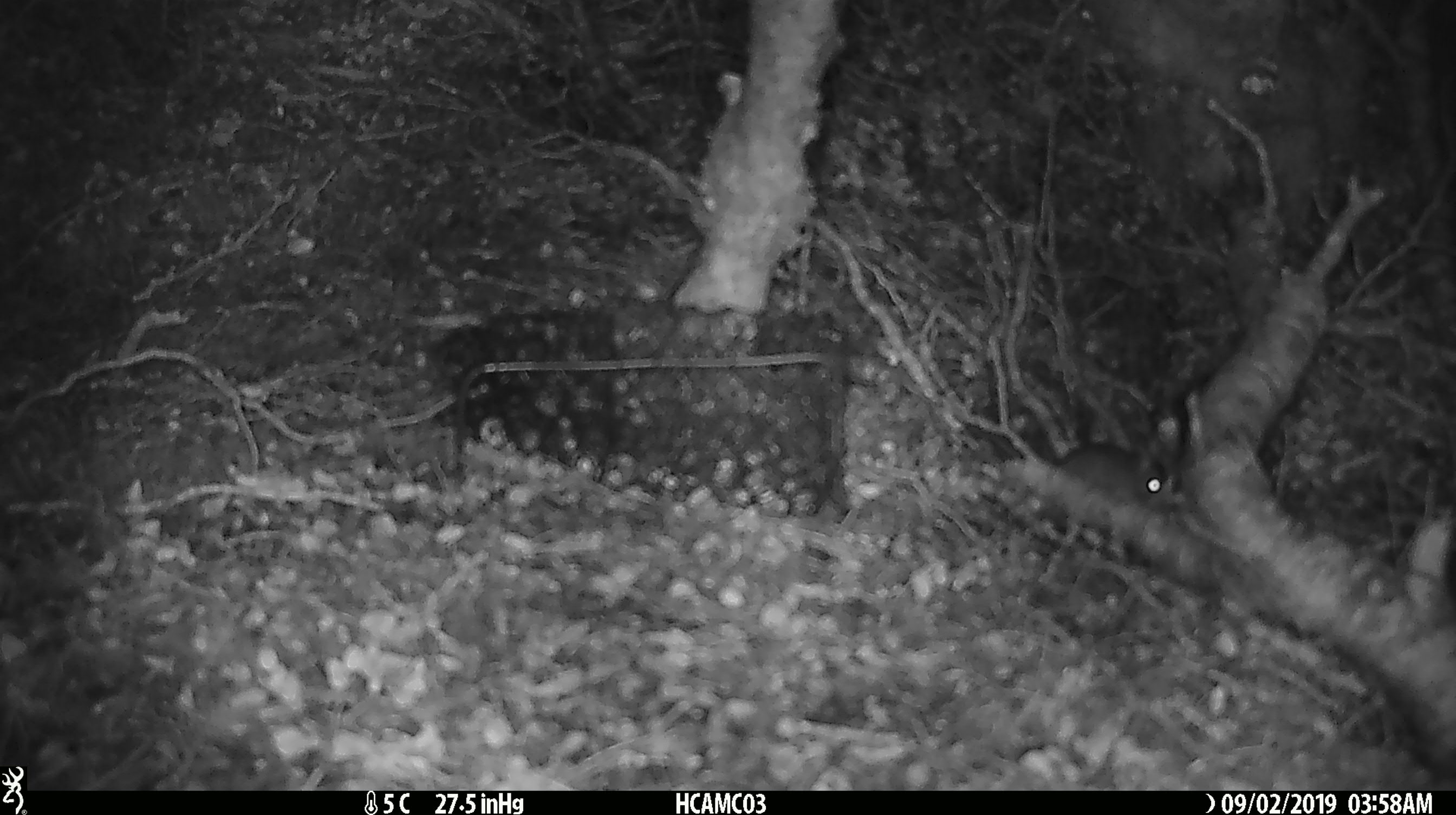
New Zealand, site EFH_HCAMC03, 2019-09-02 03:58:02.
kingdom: Animalia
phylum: Chordata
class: Mammalia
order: Rodentia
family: Muridae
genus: Mus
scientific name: Mus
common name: mouse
Mouse (Mus).